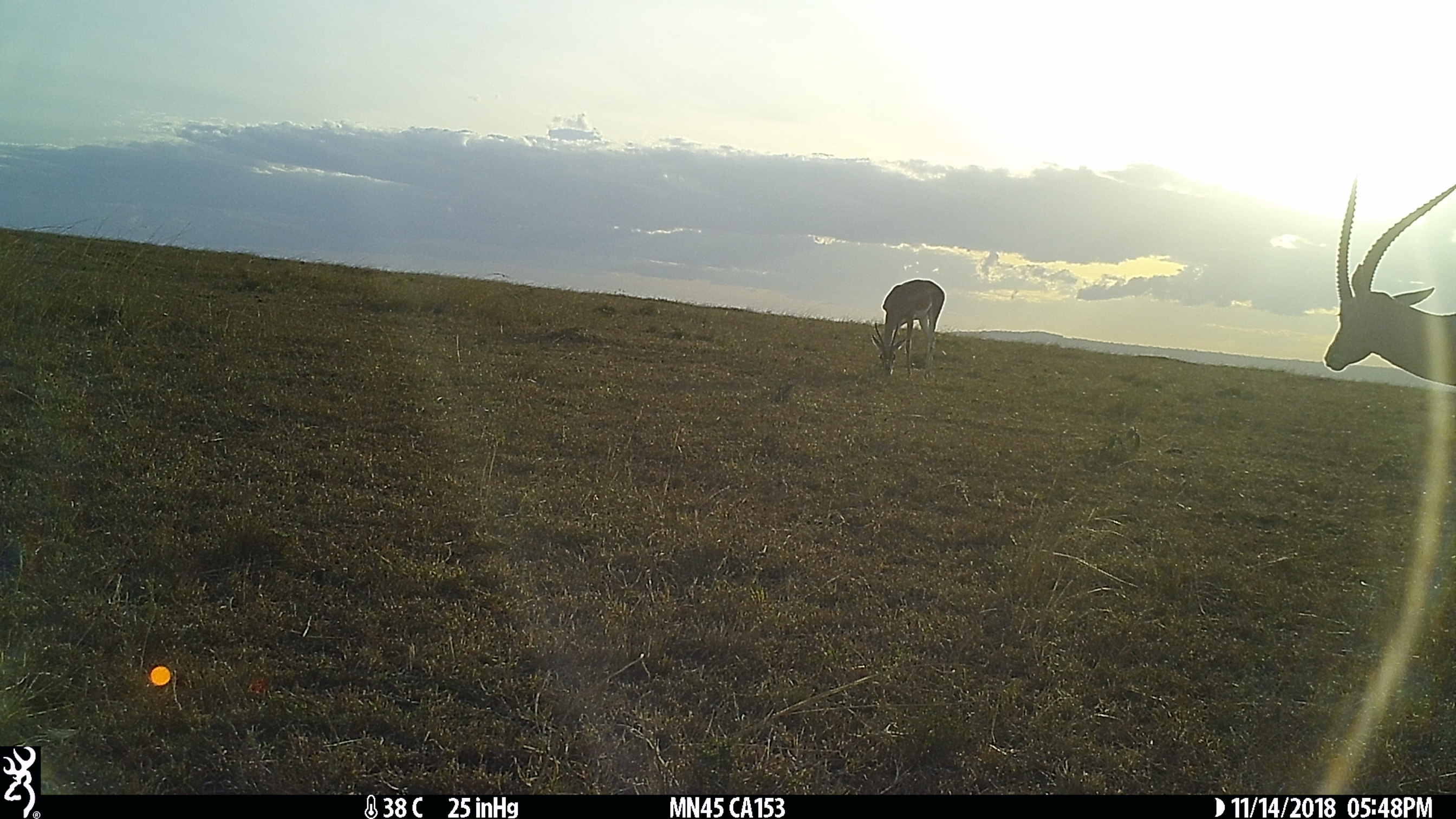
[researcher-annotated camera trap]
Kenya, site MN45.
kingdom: Animalia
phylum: Chordata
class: Mammalia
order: Artiodactyla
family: Bovidae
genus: Eudorcas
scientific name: Eudorcas thomsonii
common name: thomon's gazelle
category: gazelle thomsons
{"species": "gazelle thomsons (thomon's gazelle) (Eudorcas thomsonii)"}